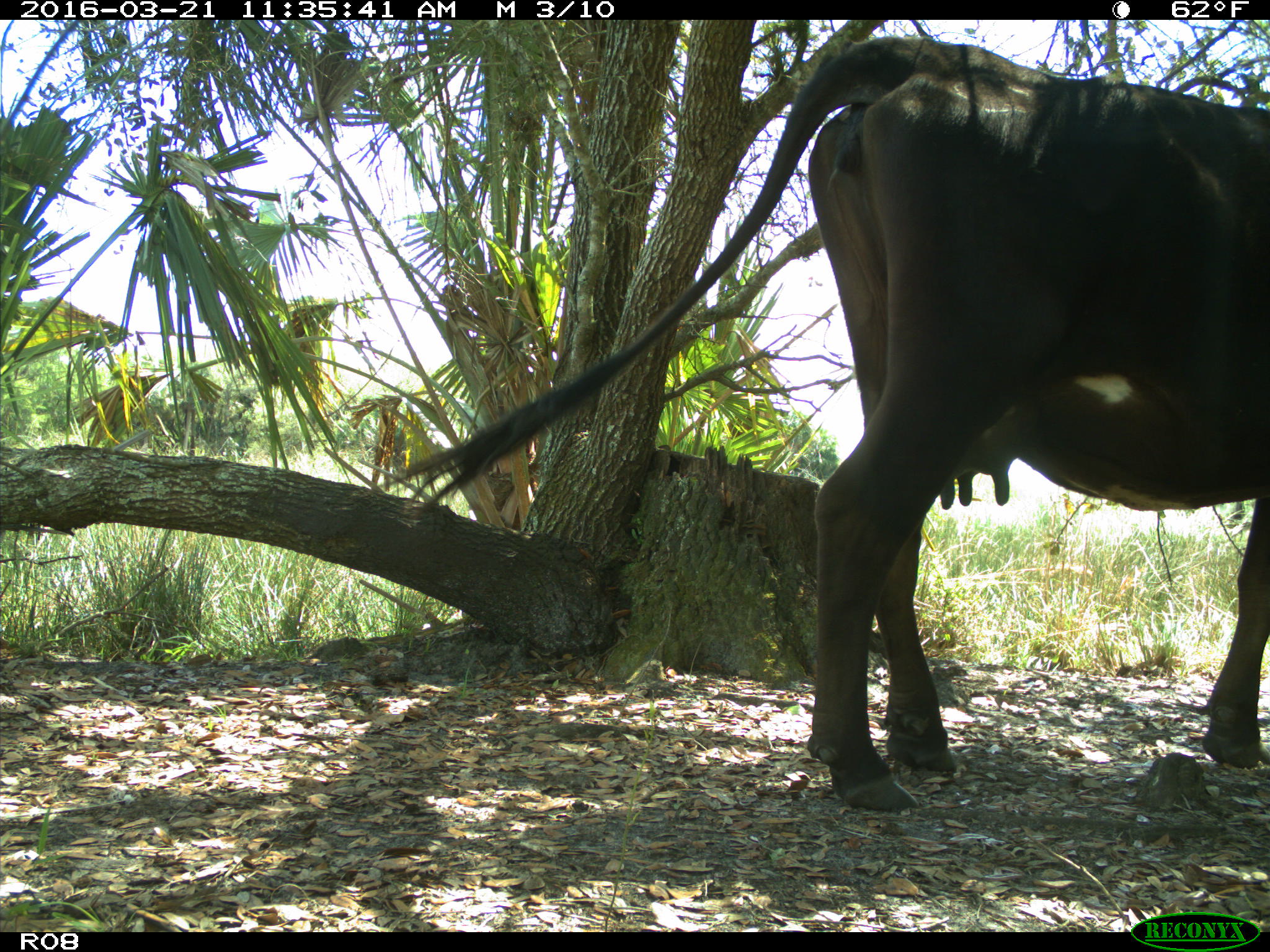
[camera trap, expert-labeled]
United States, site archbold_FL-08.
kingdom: Animalia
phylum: Chordata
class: Mammalia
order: Artiodactyla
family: Bovidae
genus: Bos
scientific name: Bos taurus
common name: domestic cow